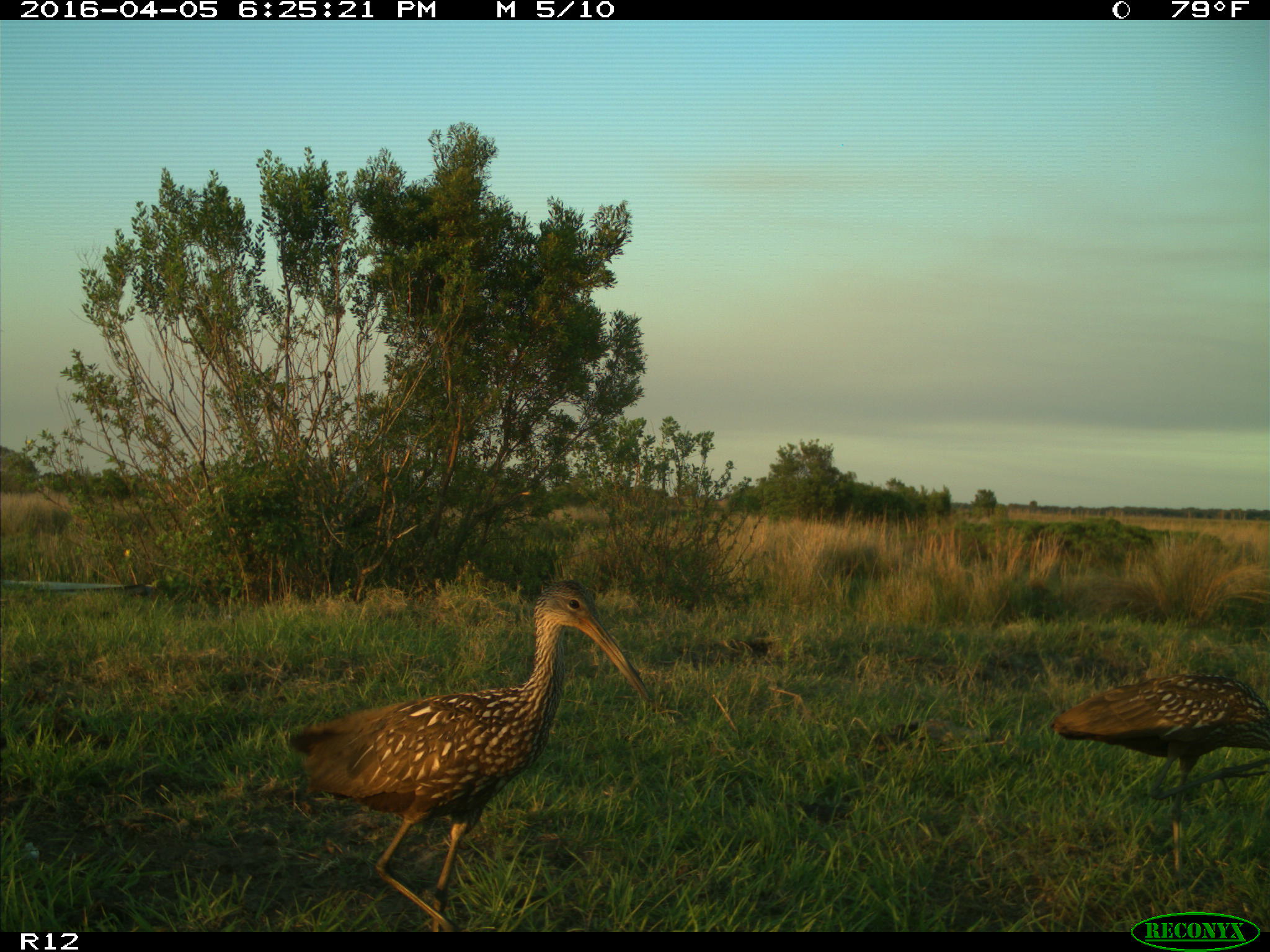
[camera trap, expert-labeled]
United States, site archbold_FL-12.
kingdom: Animalia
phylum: Chordata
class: Aves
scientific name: Aves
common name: birds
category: unidentified bird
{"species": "unidentified bird (birds) (Aves)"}